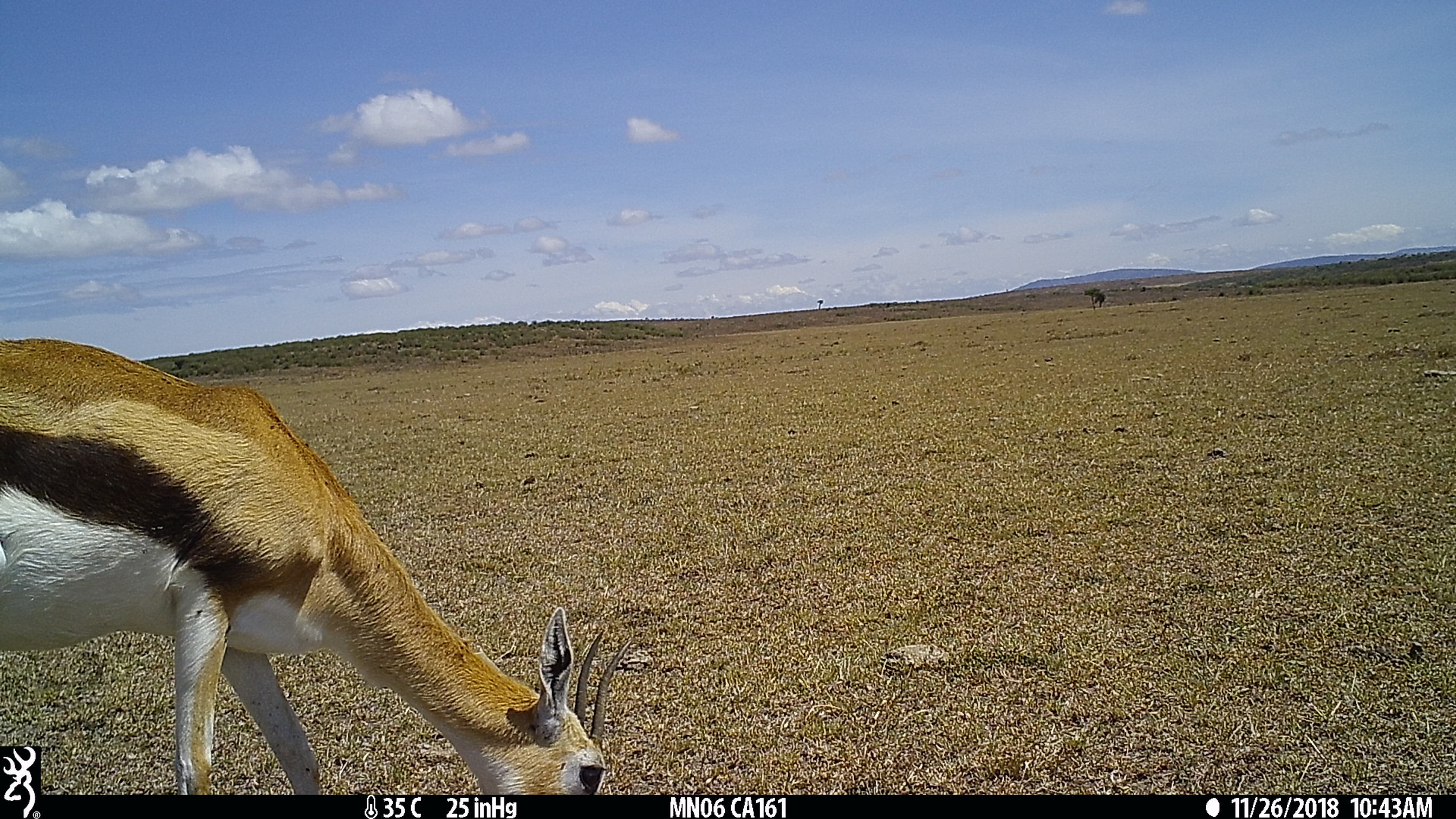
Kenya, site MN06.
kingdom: Animalia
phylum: Chordata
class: Mammalia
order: Artiodactyla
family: Bovidae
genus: Eudorcas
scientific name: Eudorcas thomsonii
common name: thomon's gazelle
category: gazelle thomsons